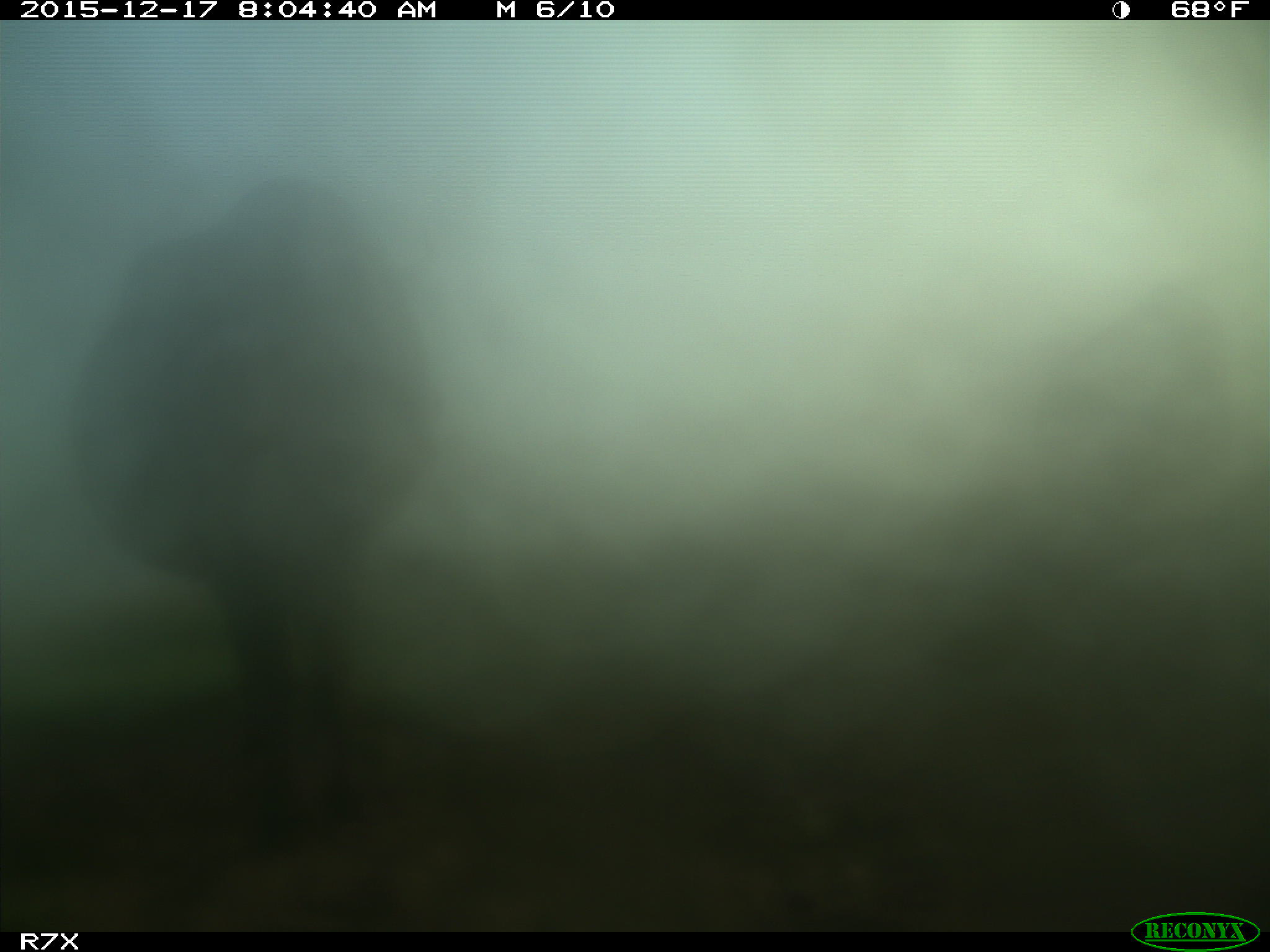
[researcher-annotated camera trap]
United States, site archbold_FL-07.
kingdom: Animalia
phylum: Chordata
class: Mammalia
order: Artiodactyla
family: Bovidae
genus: Bos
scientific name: Bos taurus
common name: domestic cow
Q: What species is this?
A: Bos taurus (domestic cow).